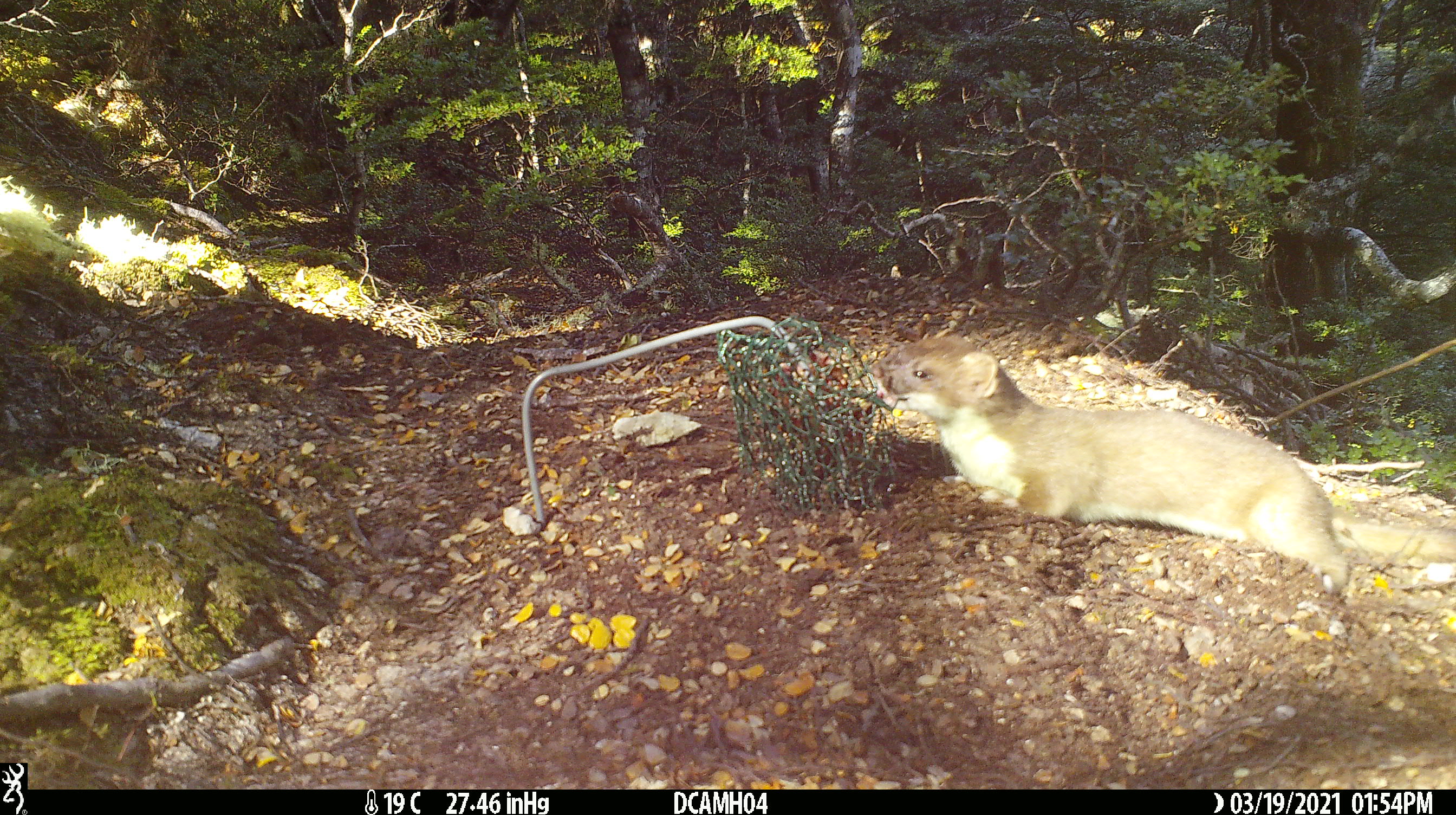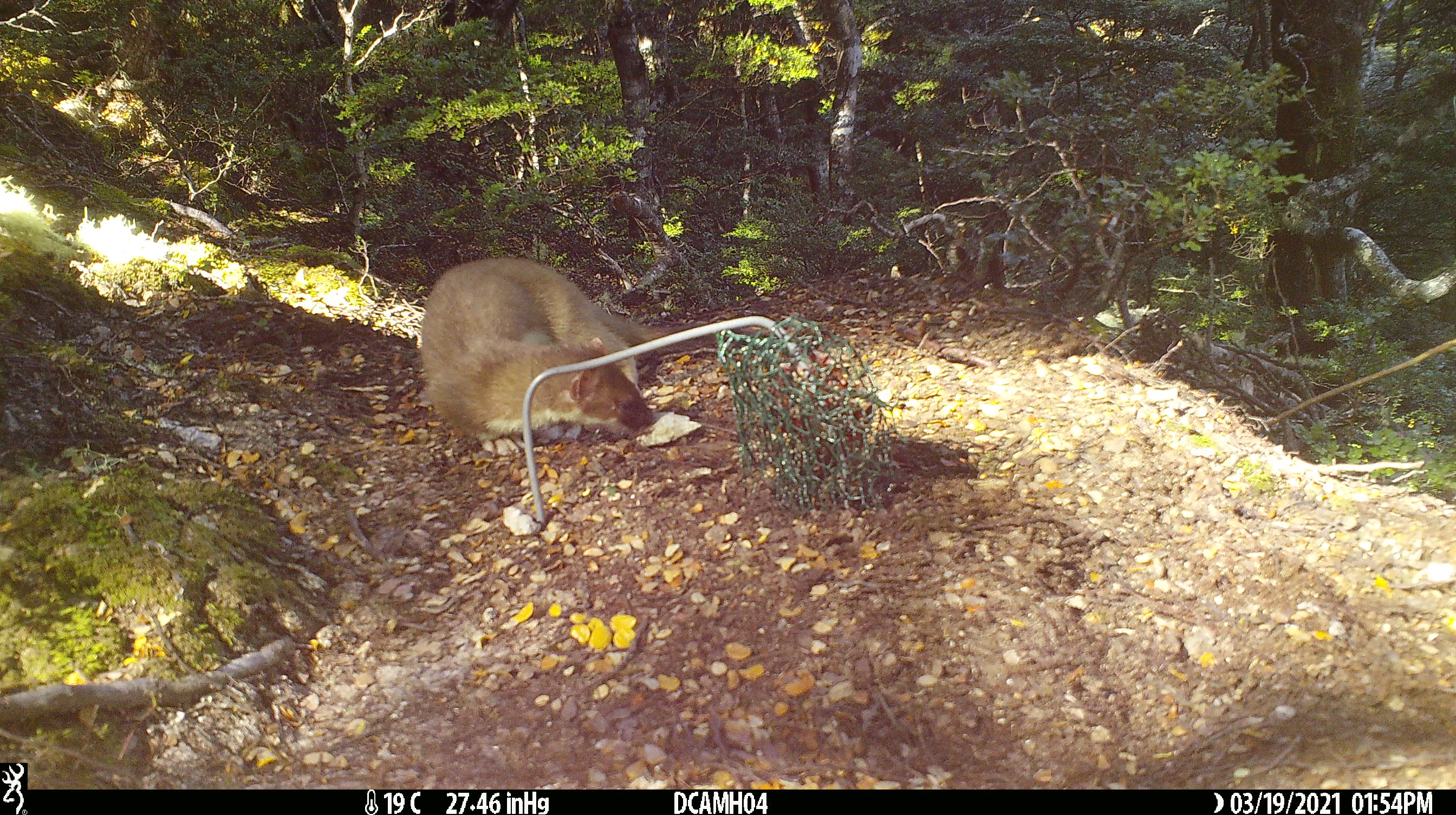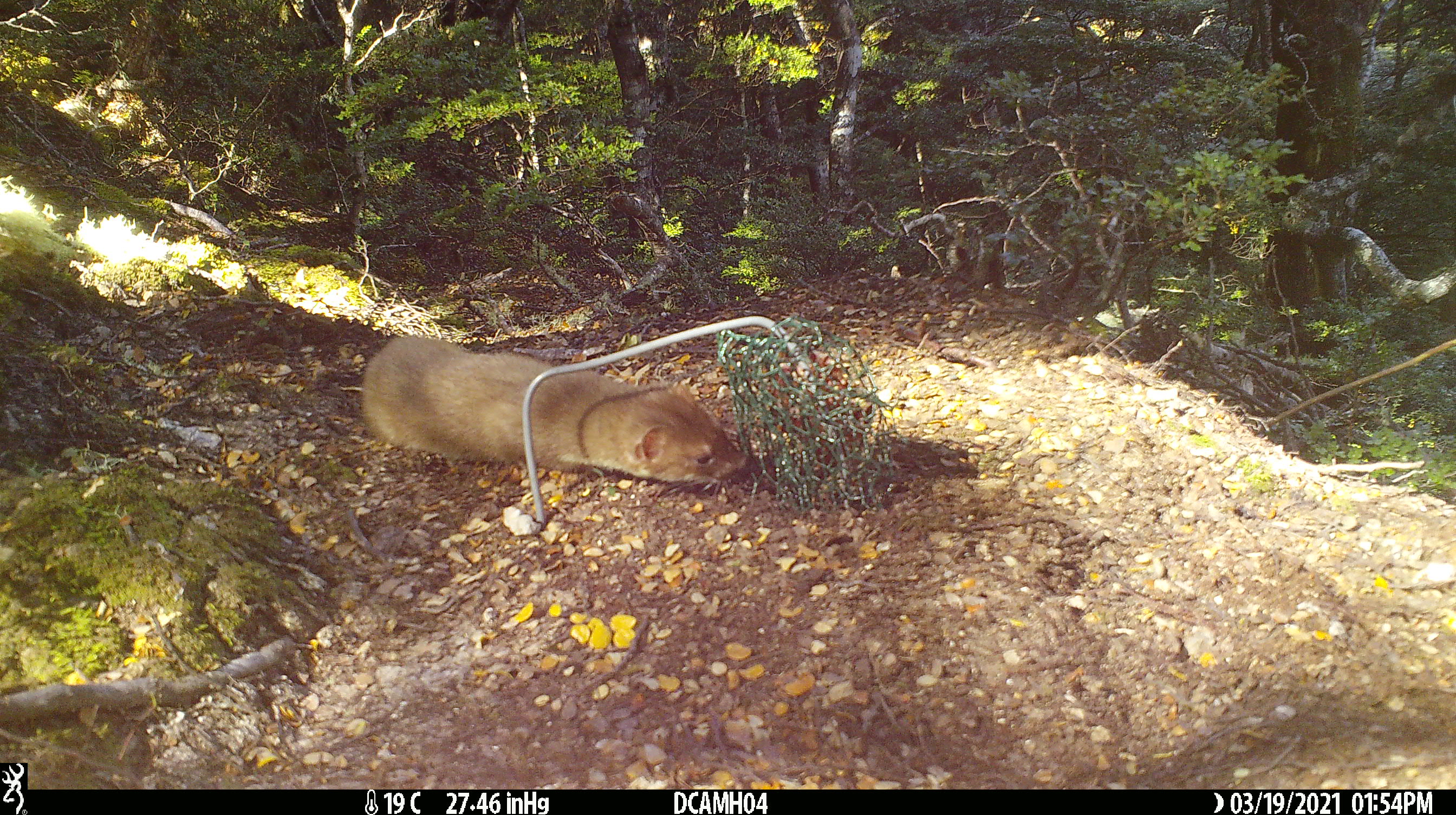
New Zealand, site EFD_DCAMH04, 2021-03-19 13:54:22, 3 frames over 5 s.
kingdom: Animalia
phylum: Chordata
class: Mammalia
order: Carnivora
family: Mustelidae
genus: Mustela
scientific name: Mustela erminea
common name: stoat